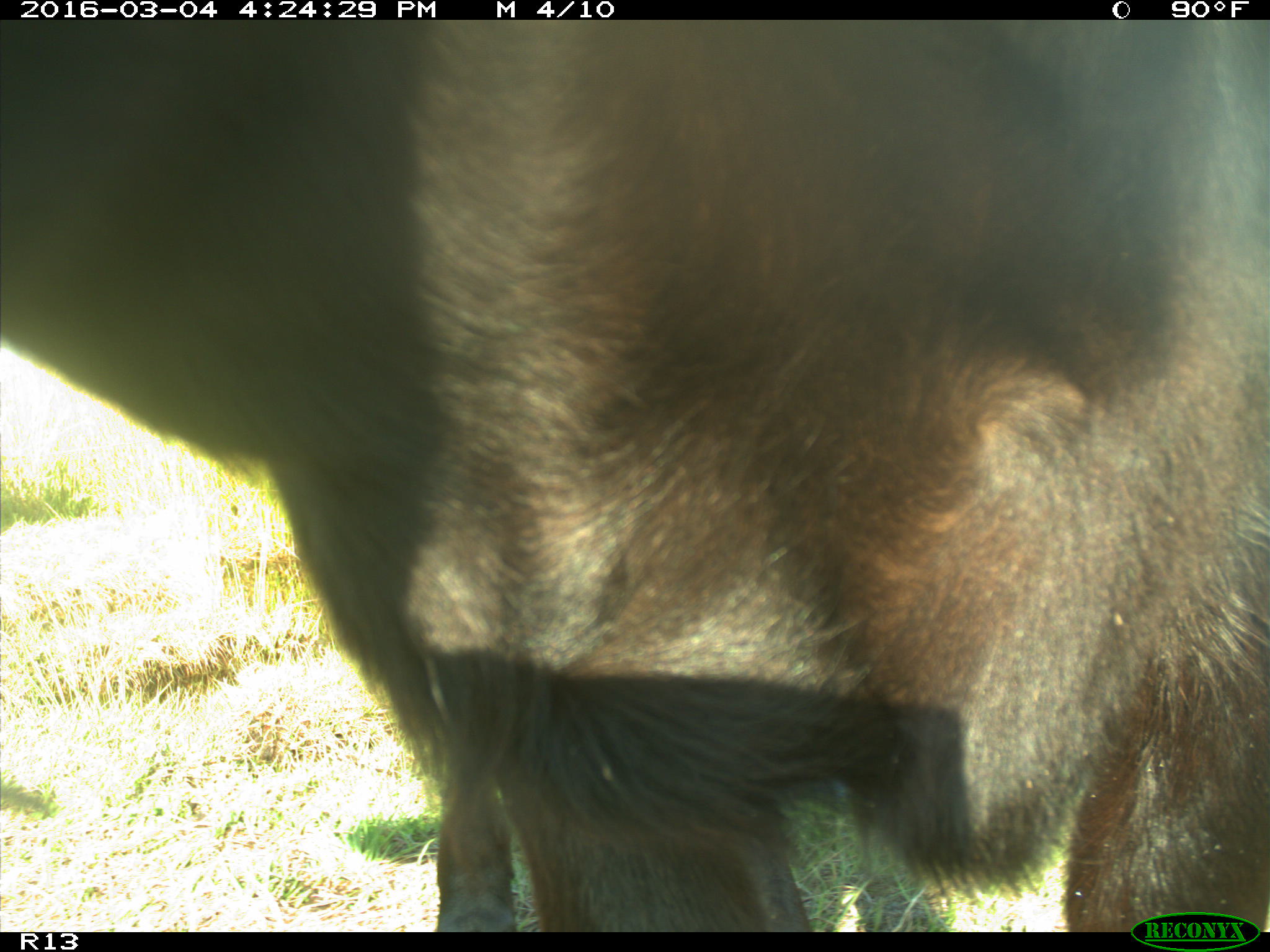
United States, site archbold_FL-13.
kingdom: Animalia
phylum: Chordata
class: Mammalia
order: Artiodactyla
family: Bovidae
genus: Bos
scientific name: Bos taurus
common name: domestic cow